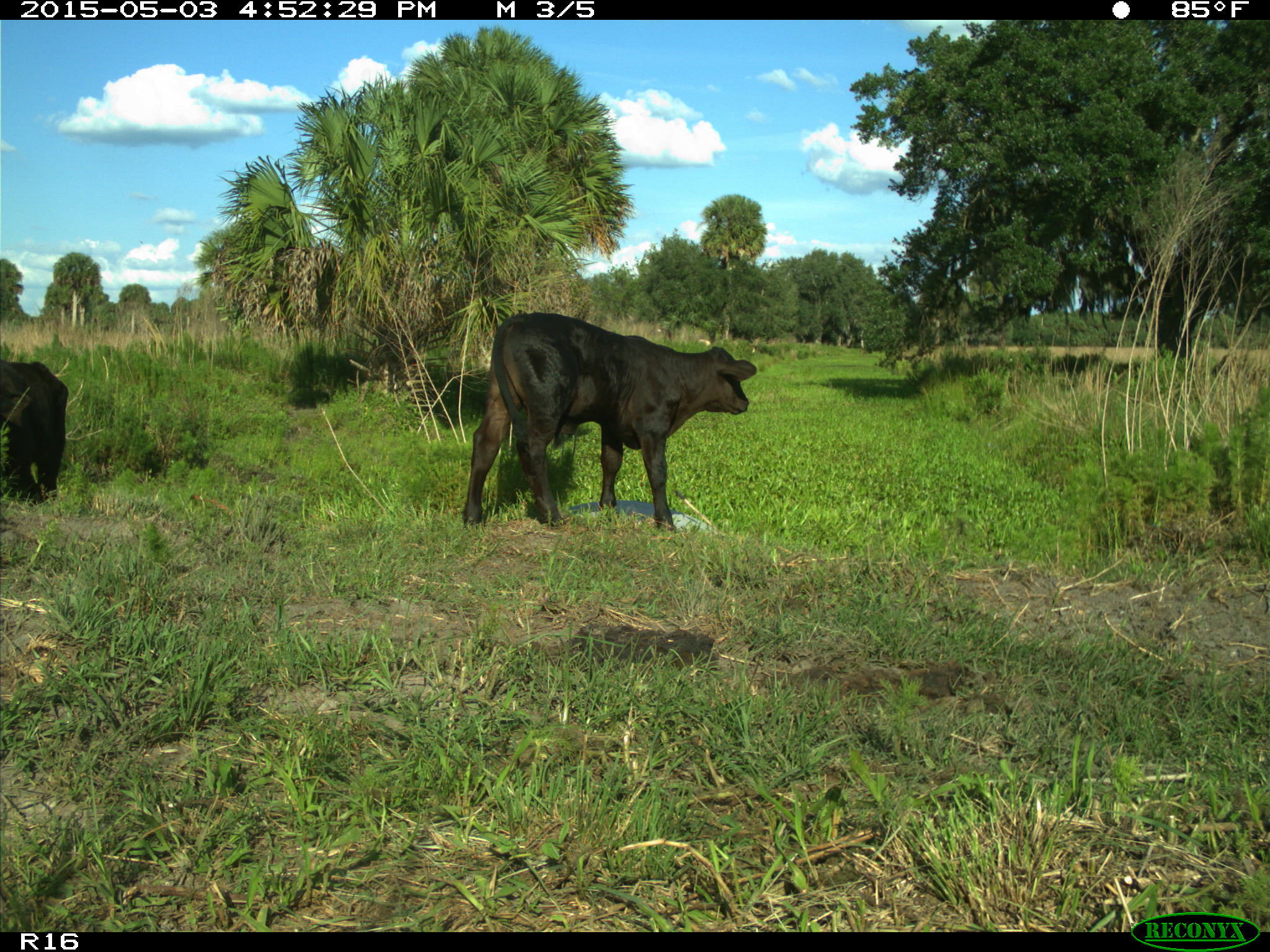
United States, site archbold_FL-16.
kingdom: Animalia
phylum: Chordata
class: Mammalia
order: Artiodactyla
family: Bovidae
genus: Bos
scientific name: Bos taurus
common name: domestic cow